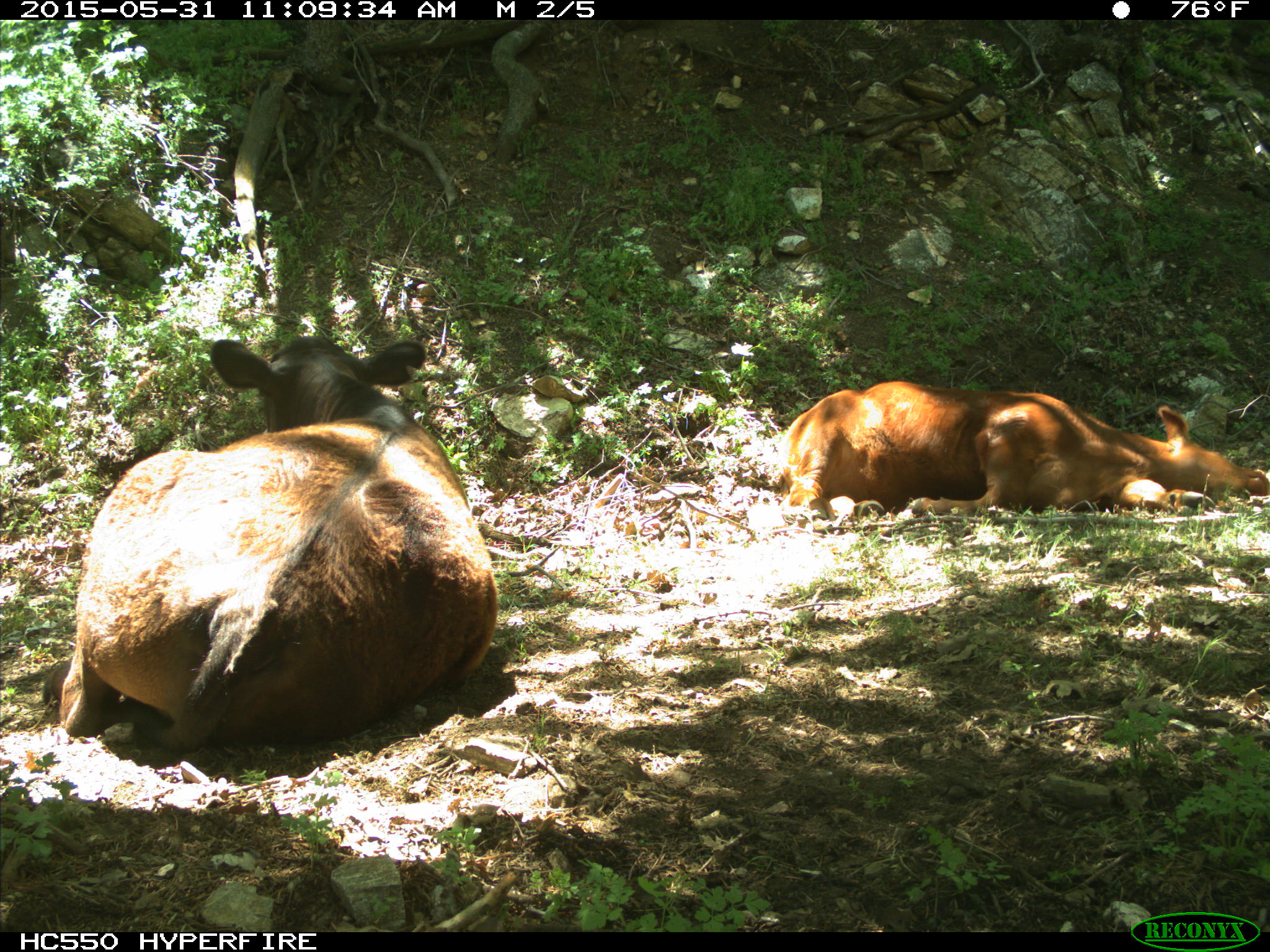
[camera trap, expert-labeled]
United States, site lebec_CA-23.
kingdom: Animalia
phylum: Chordata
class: Mammalia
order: Artiodactyla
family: Bovidae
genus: Bos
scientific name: Bos taurus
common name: domestic cow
Bos taurus (domestic cow).